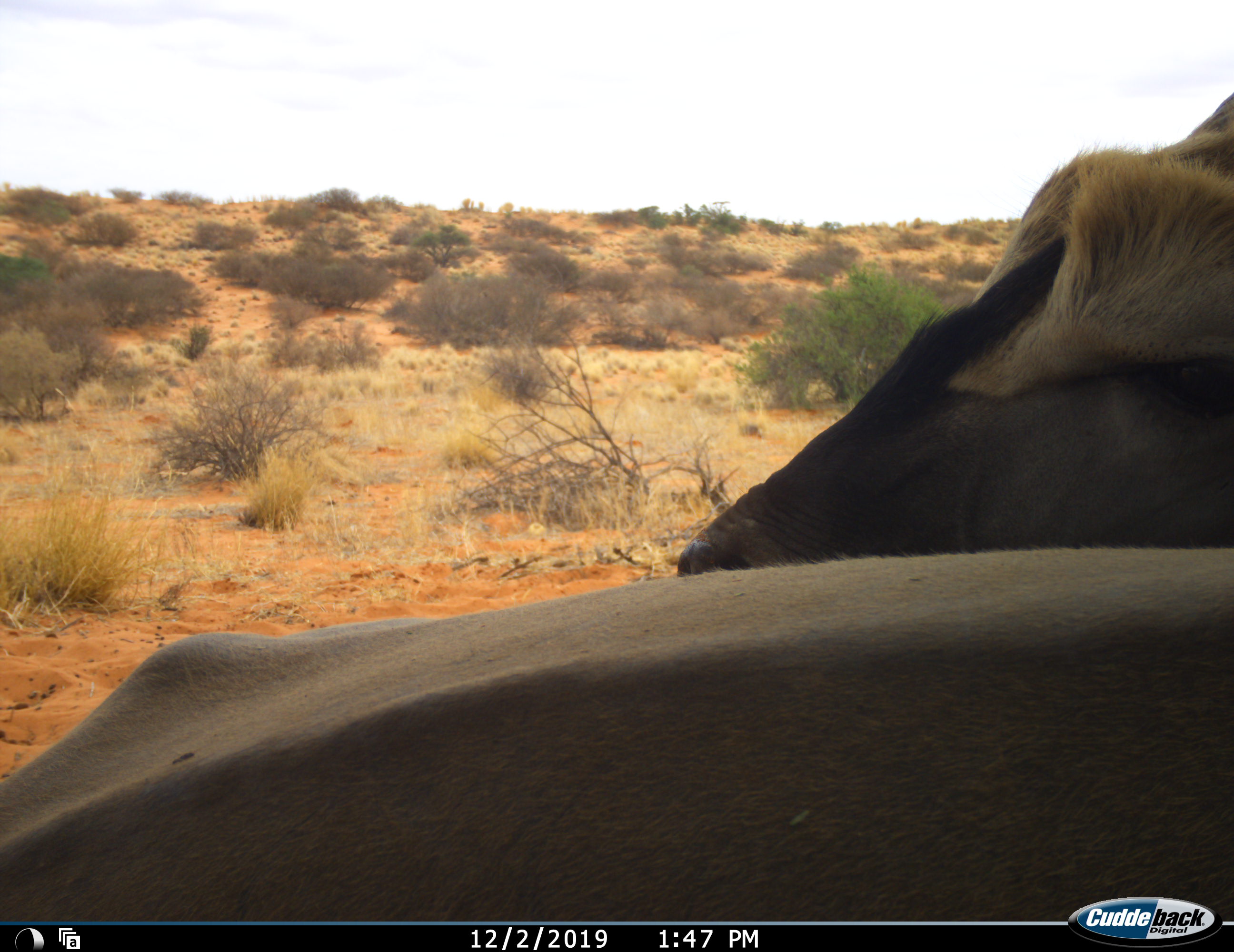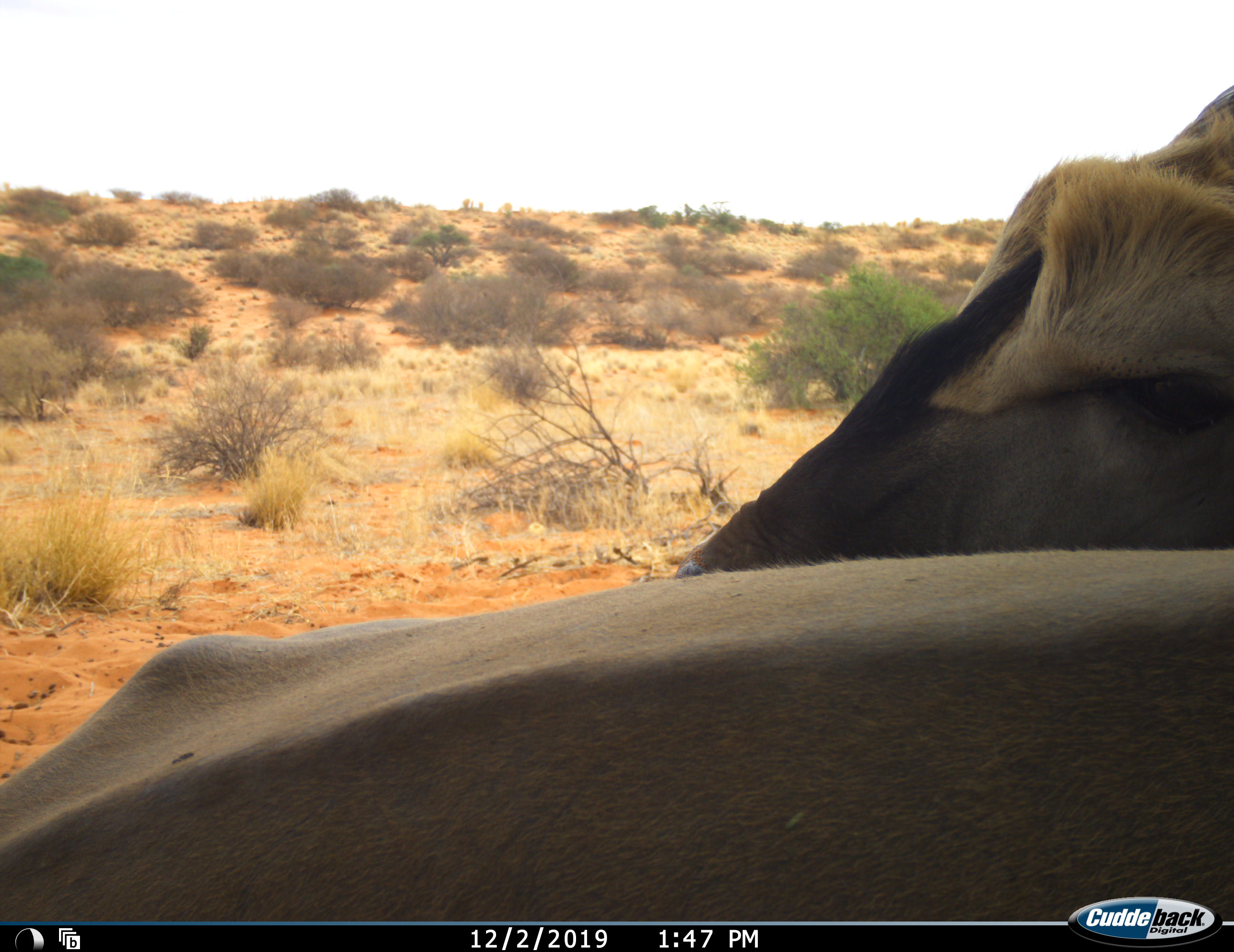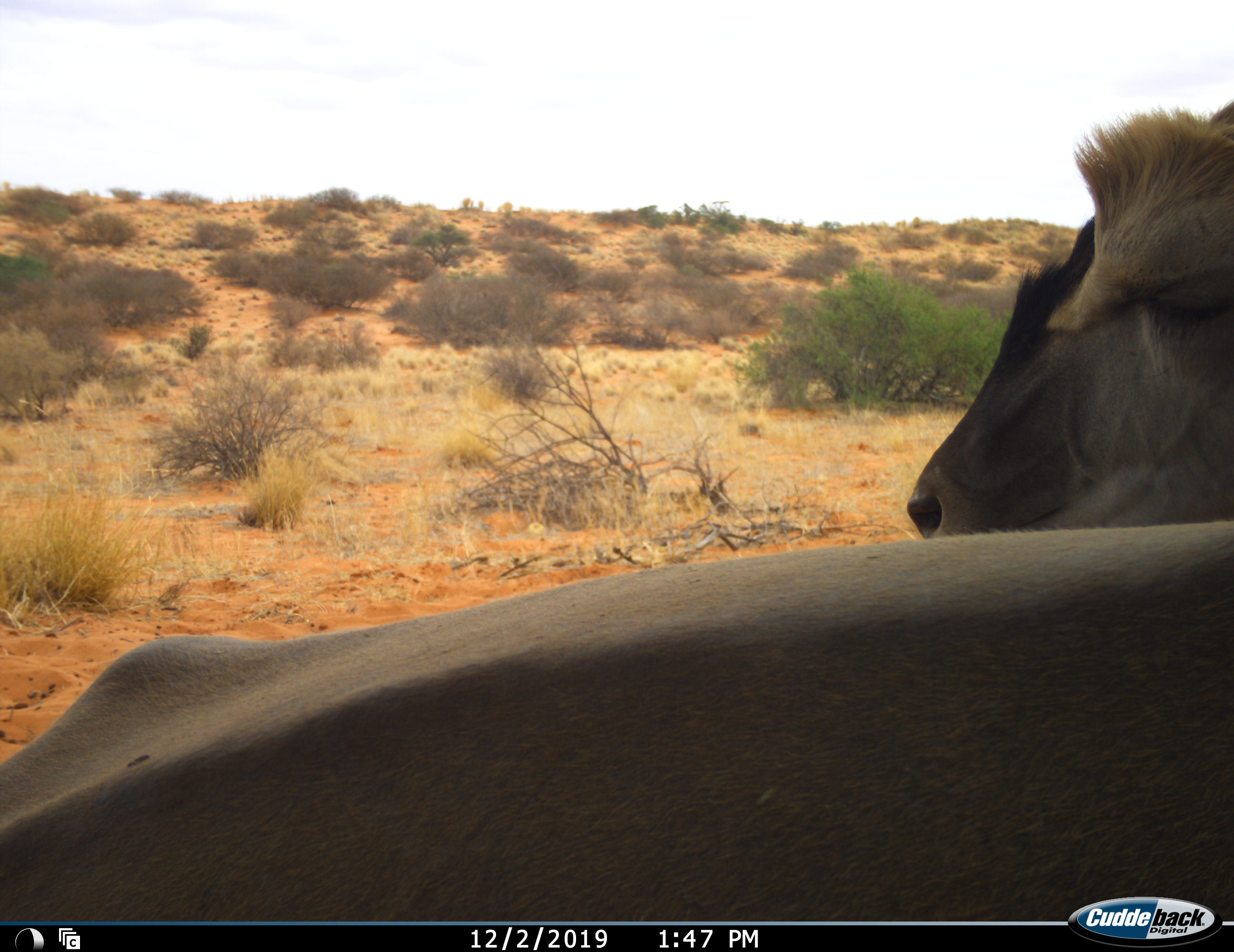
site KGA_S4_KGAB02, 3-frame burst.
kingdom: Animalia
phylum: Chordata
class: Mammalia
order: Artiodactyla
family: Bovidae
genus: Tragelaphus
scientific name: Tragelaphus oryx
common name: eland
Eland (Tragelaphus oryx), count 1. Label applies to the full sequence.